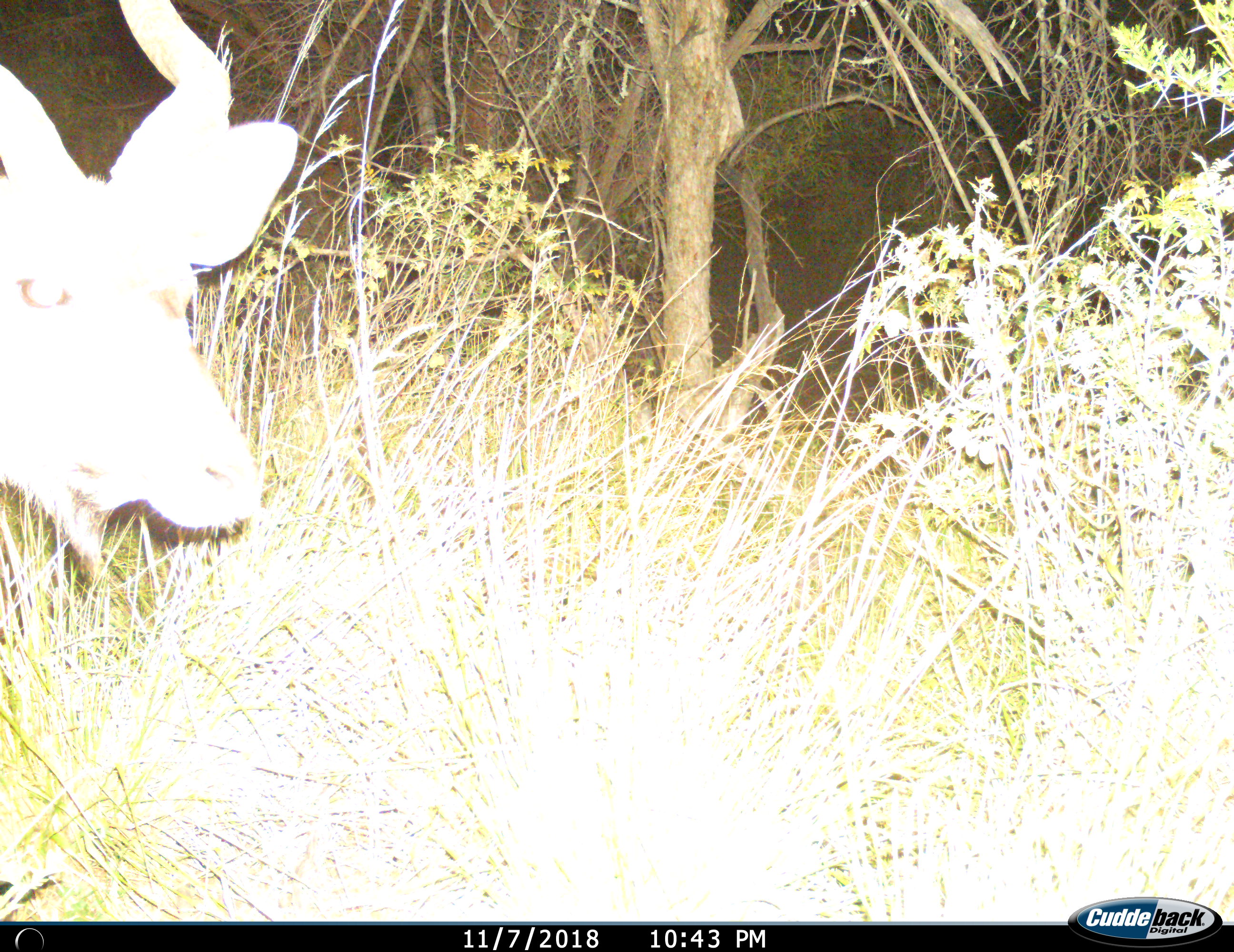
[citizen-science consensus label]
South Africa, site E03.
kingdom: Animalia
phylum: Chordata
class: Mammalia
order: Artiodactyla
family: Bovidae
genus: Tragelaphus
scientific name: Tragelaphus strepsiceros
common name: greater kudu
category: kudu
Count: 1.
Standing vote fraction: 67%.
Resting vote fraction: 0%.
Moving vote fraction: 22%.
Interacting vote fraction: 0%.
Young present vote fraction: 0%.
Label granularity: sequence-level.